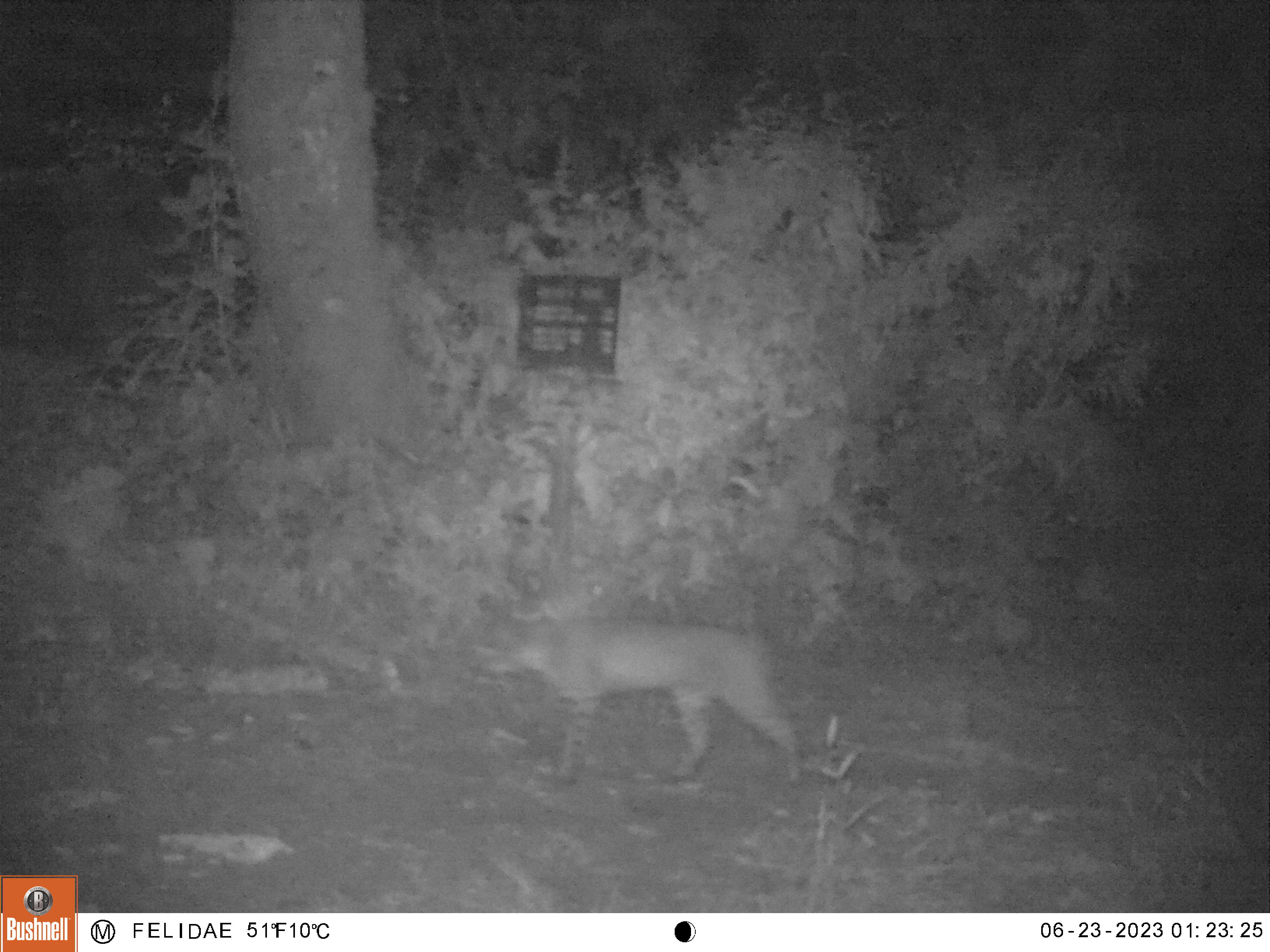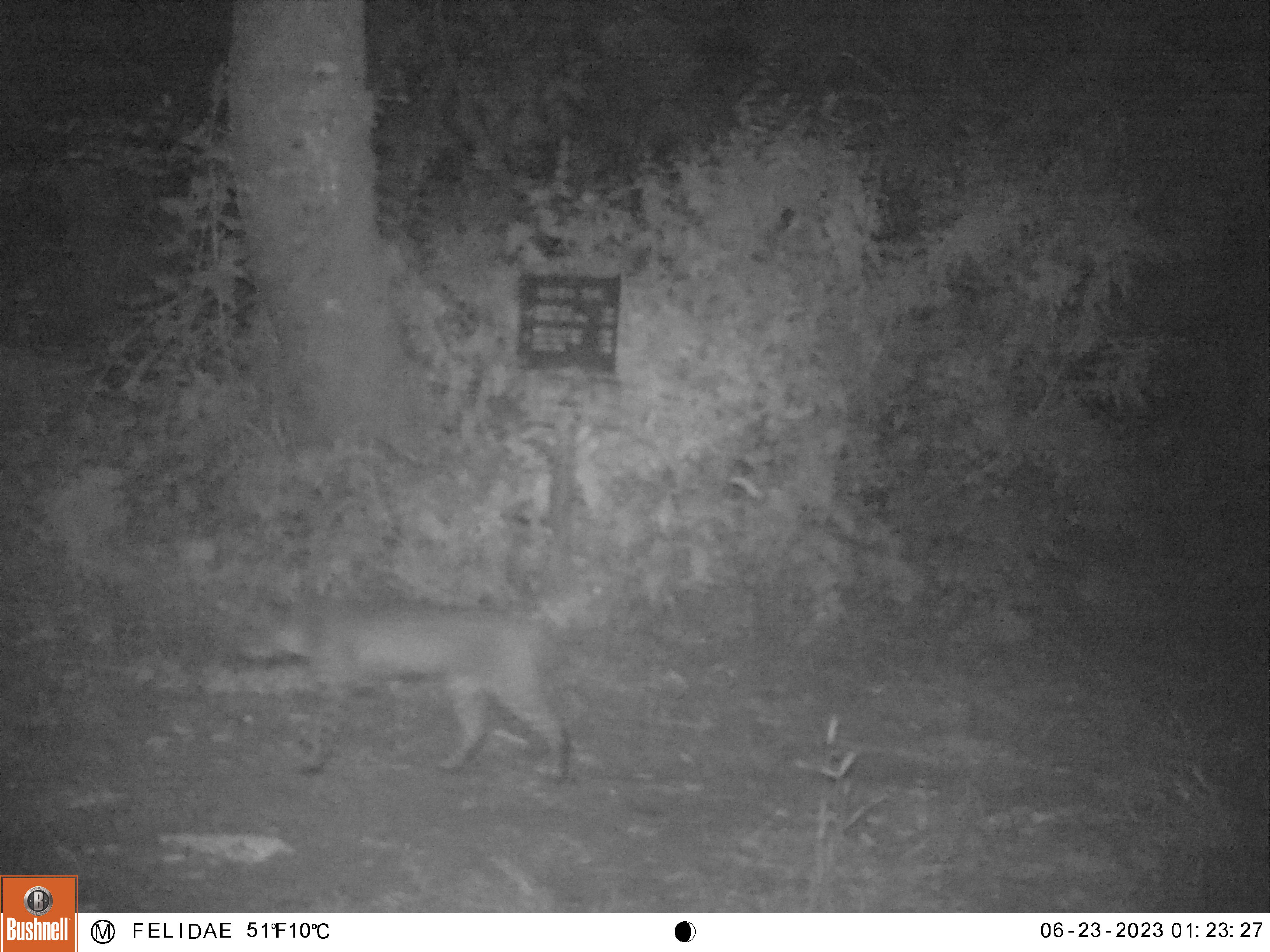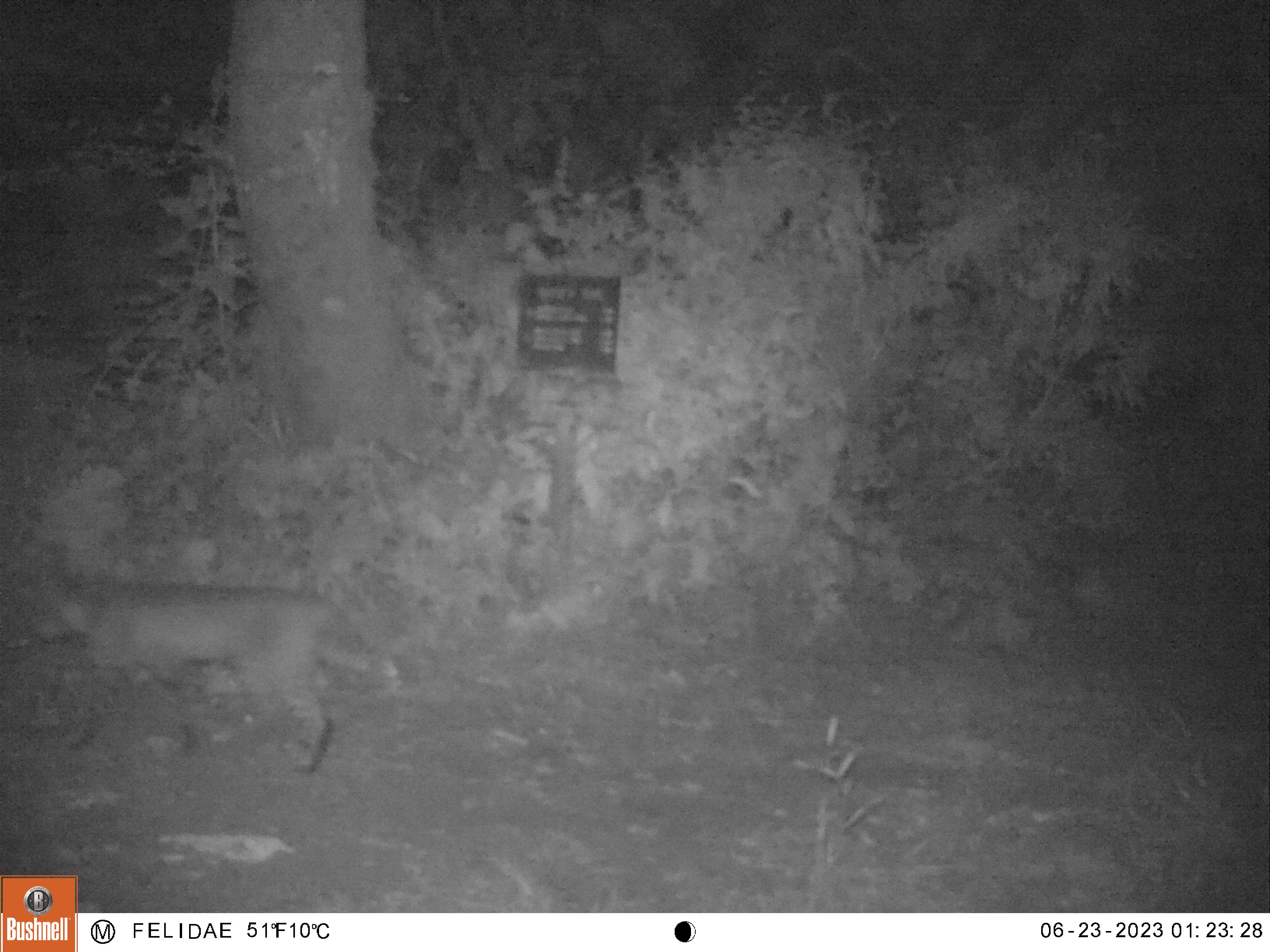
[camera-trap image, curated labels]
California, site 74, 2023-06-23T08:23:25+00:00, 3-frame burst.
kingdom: Animalia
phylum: Chordata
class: Mammalia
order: Carnivora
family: Felidae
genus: Lynx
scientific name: Lynx rufus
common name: bobcat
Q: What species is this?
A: Bobcat (Lynx rufus).